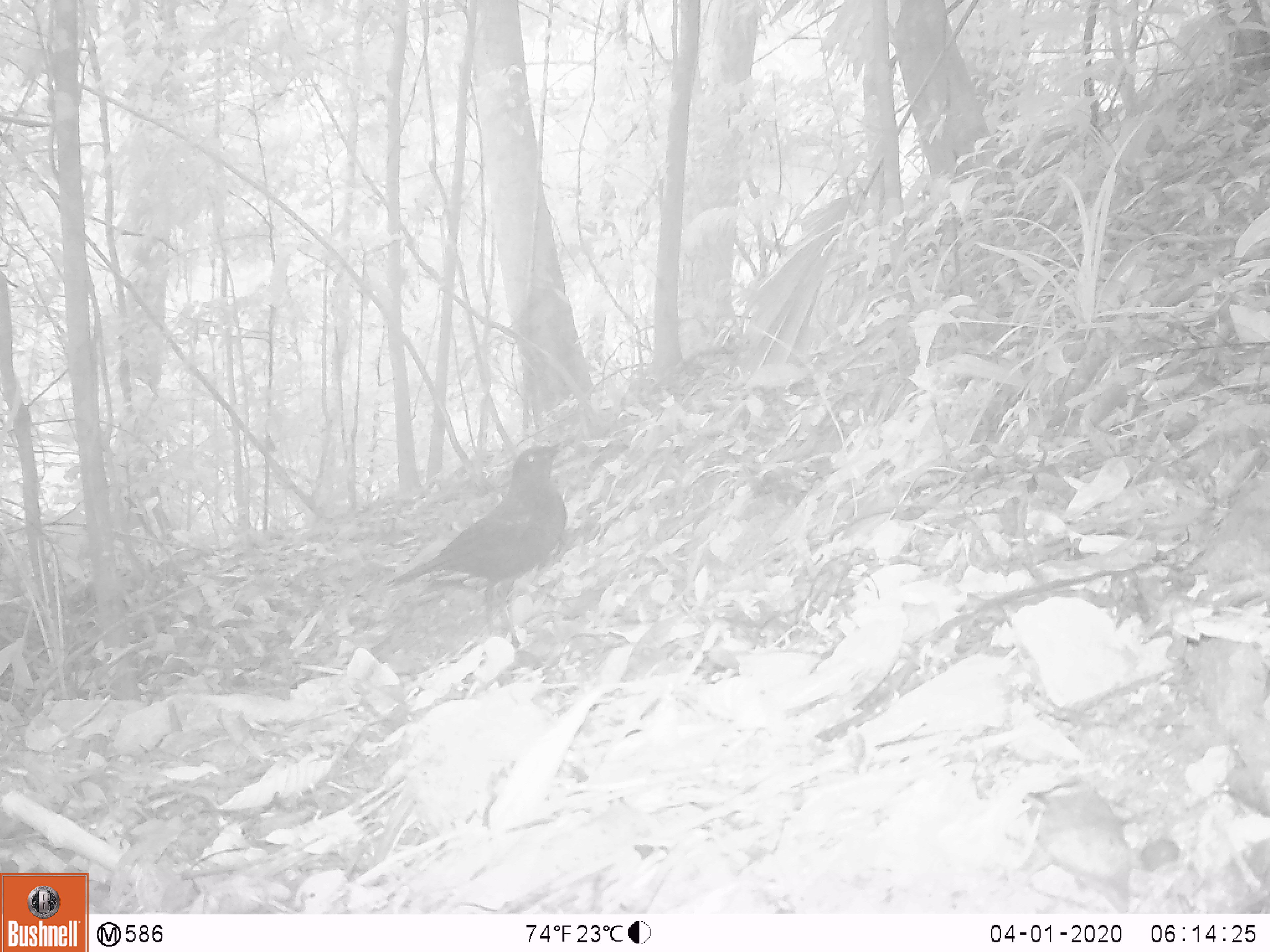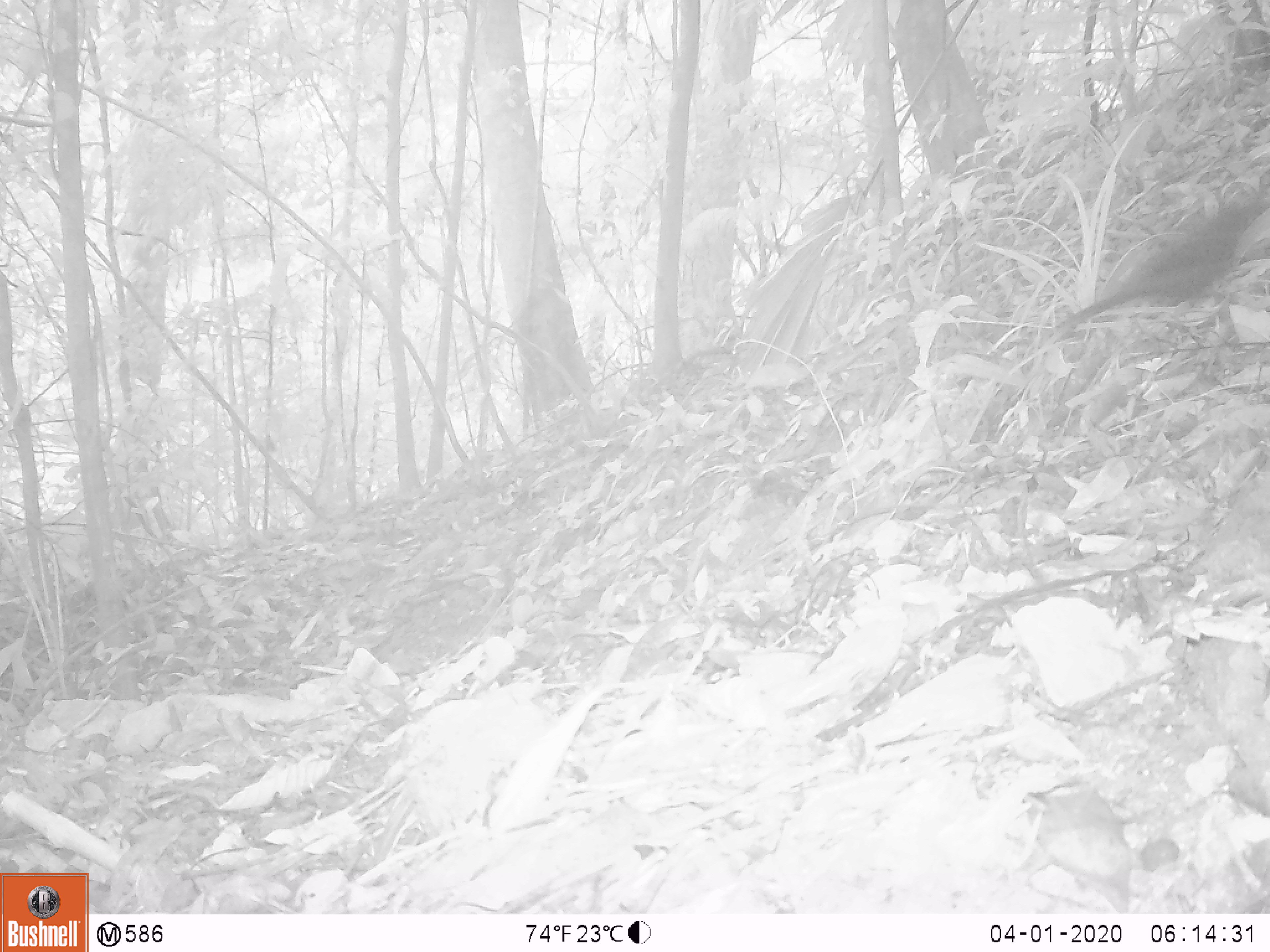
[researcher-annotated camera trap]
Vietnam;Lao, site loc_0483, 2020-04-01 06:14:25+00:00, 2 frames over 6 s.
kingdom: Animalia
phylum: Chordata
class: Aves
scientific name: Aves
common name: bird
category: unidentified bird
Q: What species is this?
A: Unidentified bird (bird) (Aves).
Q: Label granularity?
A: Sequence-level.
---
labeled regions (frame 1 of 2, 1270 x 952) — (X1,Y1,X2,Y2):
unidentified bird: (386,437,573,649)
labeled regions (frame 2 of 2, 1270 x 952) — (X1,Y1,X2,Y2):
unidentified bird: (1052,192,1267,345)